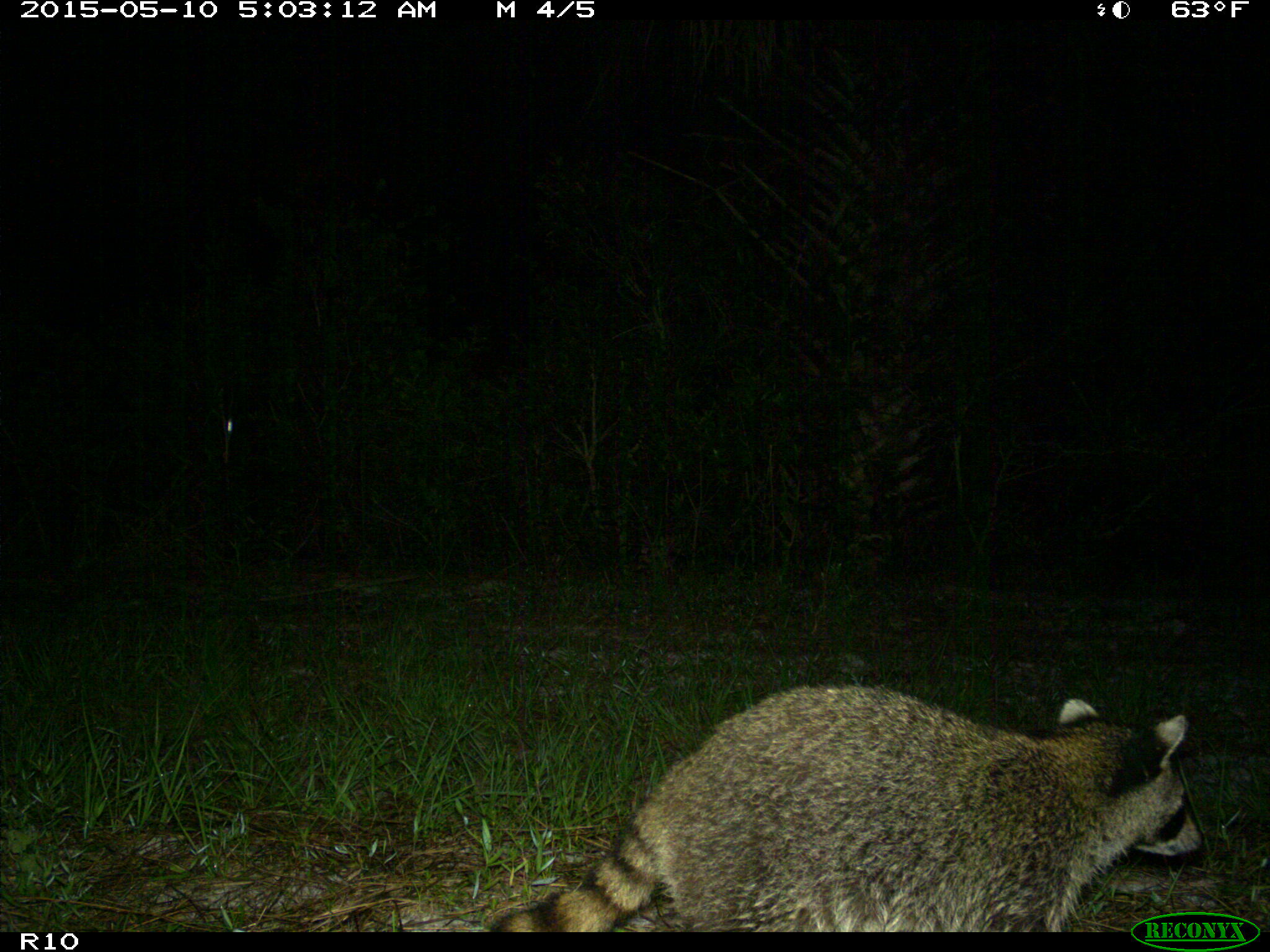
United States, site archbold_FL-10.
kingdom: Animalia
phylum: Chordata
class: Mammalia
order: Carnivora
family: Procyonidae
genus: Procyon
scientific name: Procyon lotor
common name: common raccoon